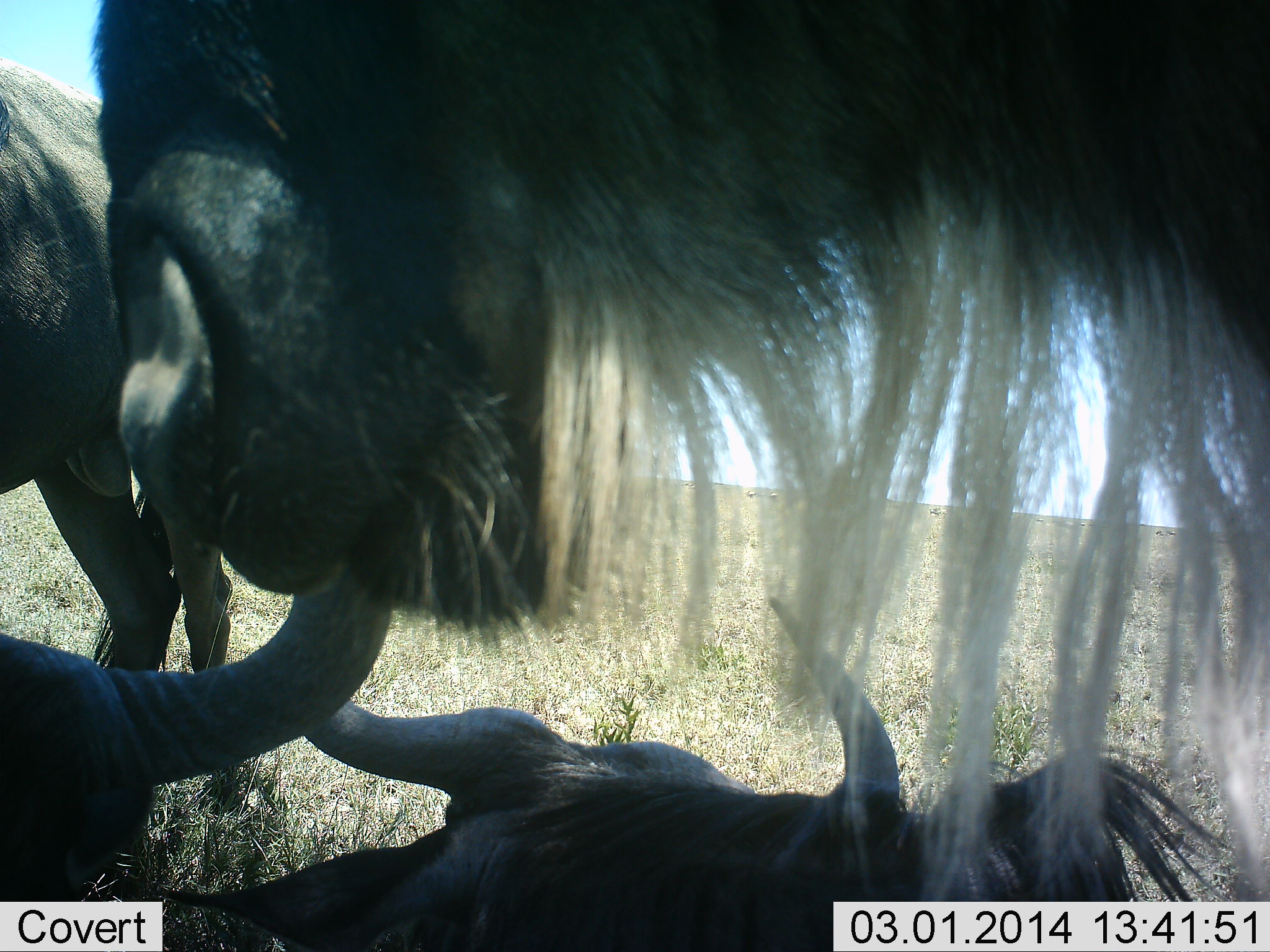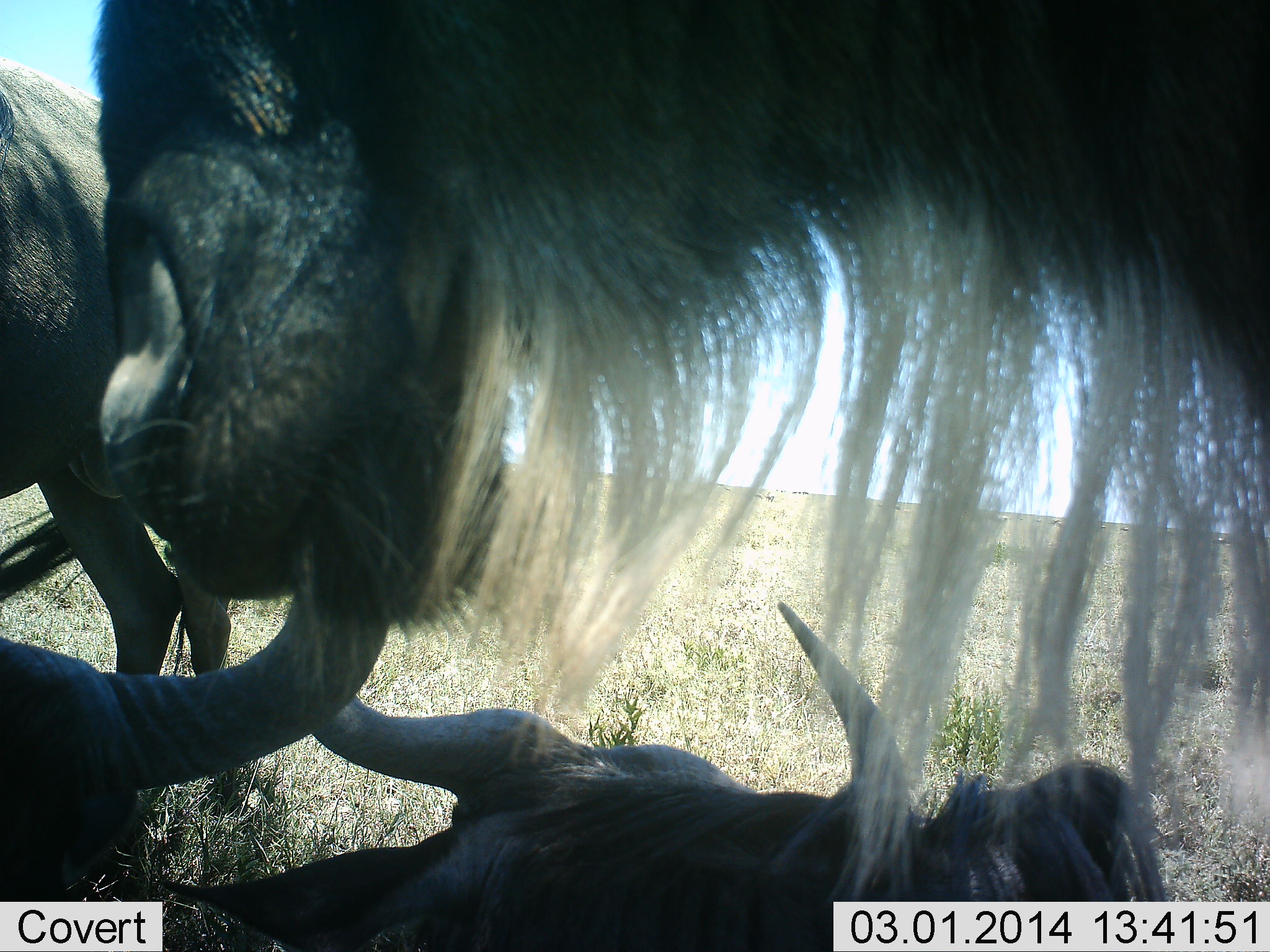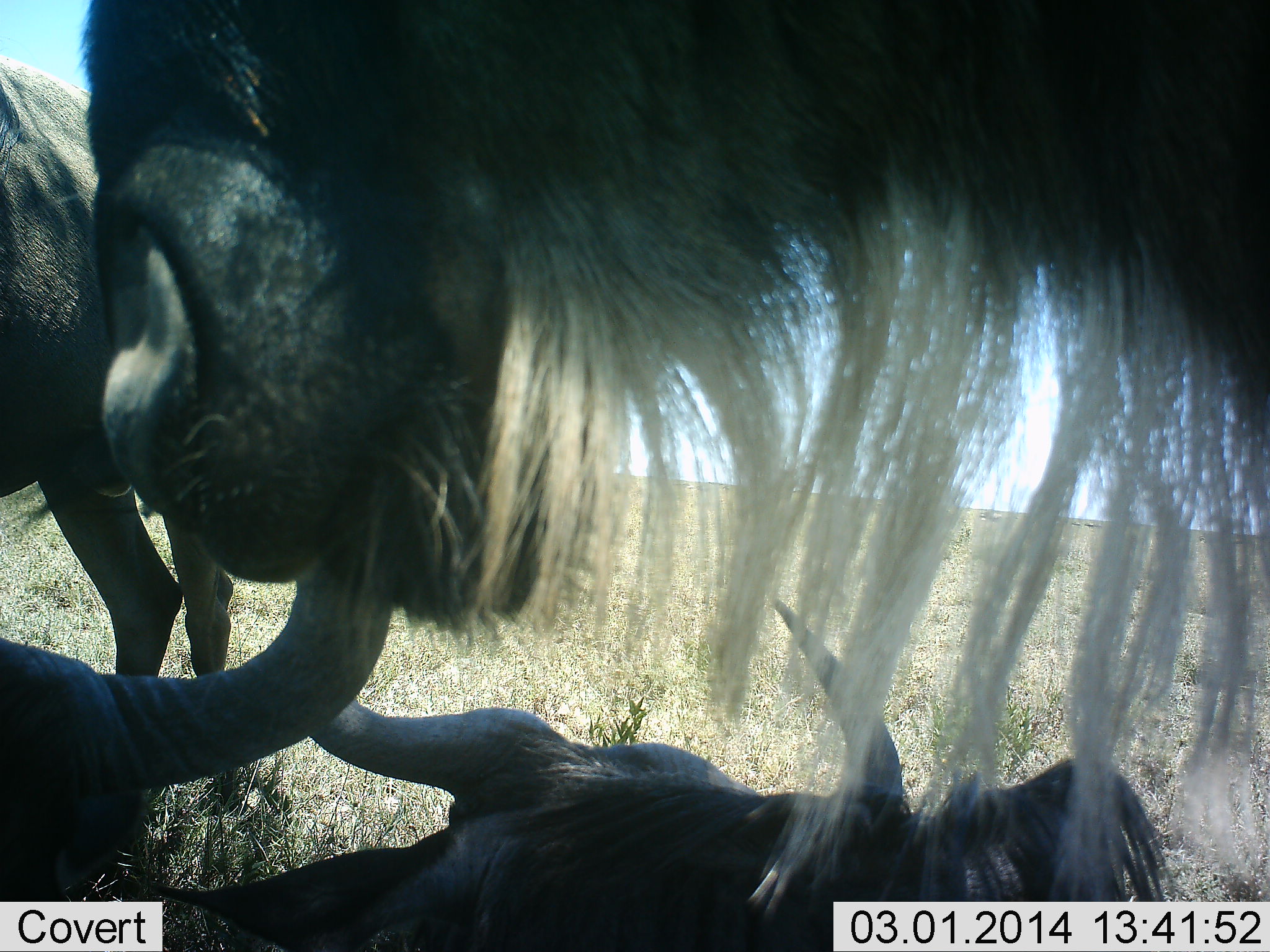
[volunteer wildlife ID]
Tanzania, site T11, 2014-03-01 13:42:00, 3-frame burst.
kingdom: Animalia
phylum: Chordata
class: Mammalia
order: Artiodactyla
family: Bovidae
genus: Connochaetes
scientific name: Connochaetes taurinus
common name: blue wildebeest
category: wildebeest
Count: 4.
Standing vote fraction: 90%.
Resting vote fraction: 100%.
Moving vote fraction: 0%.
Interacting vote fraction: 10%.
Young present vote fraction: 0%.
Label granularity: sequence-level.